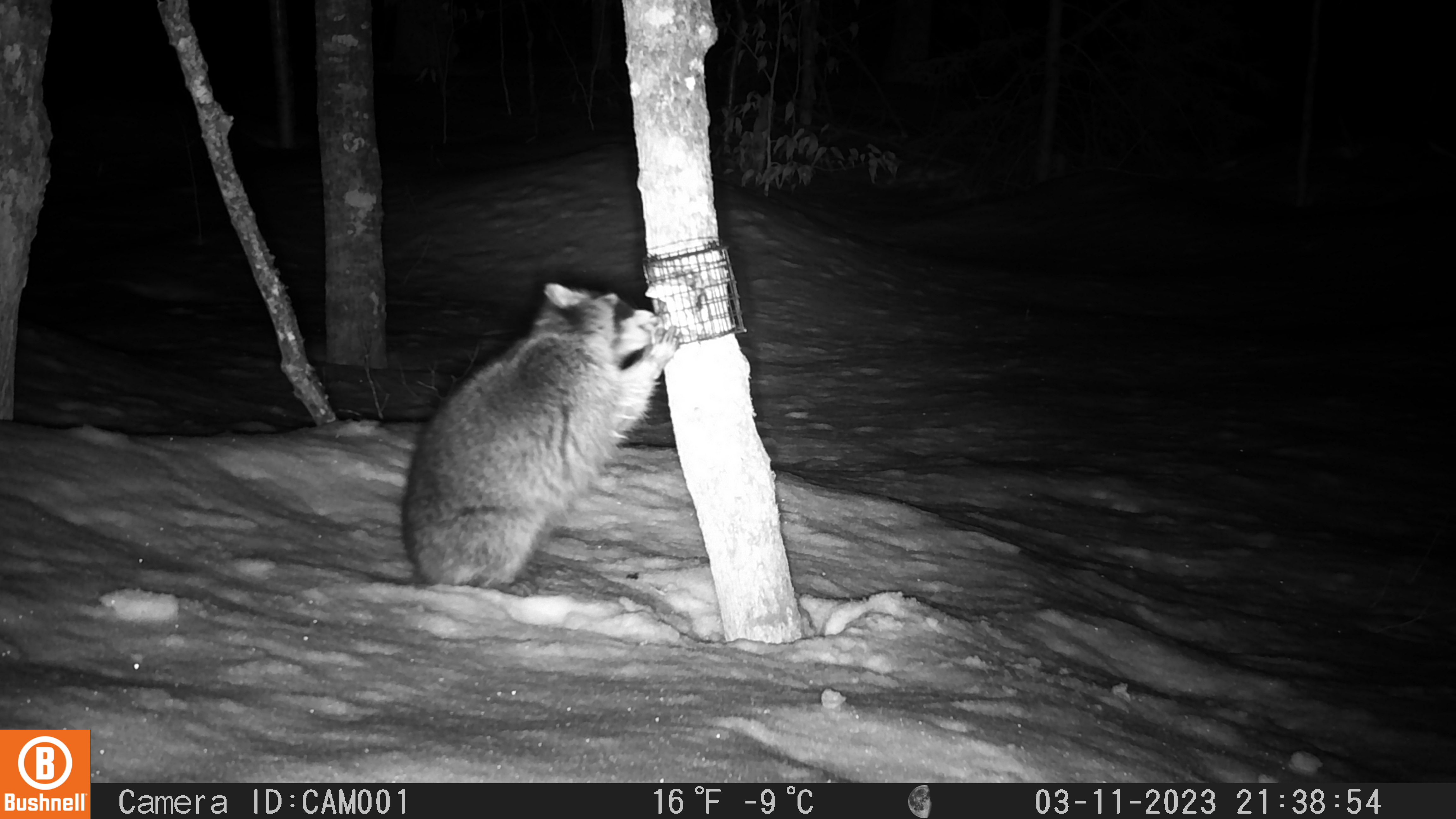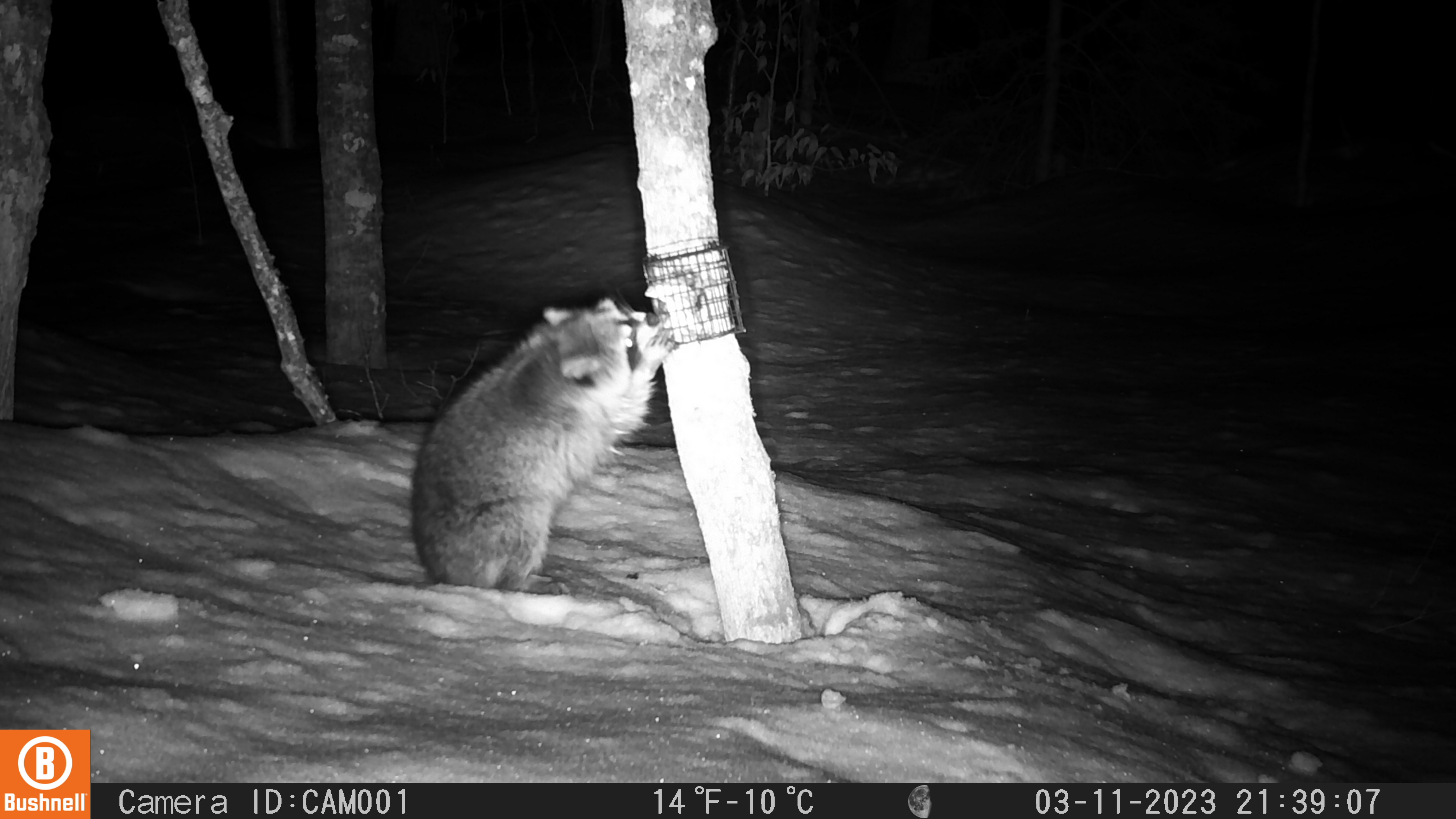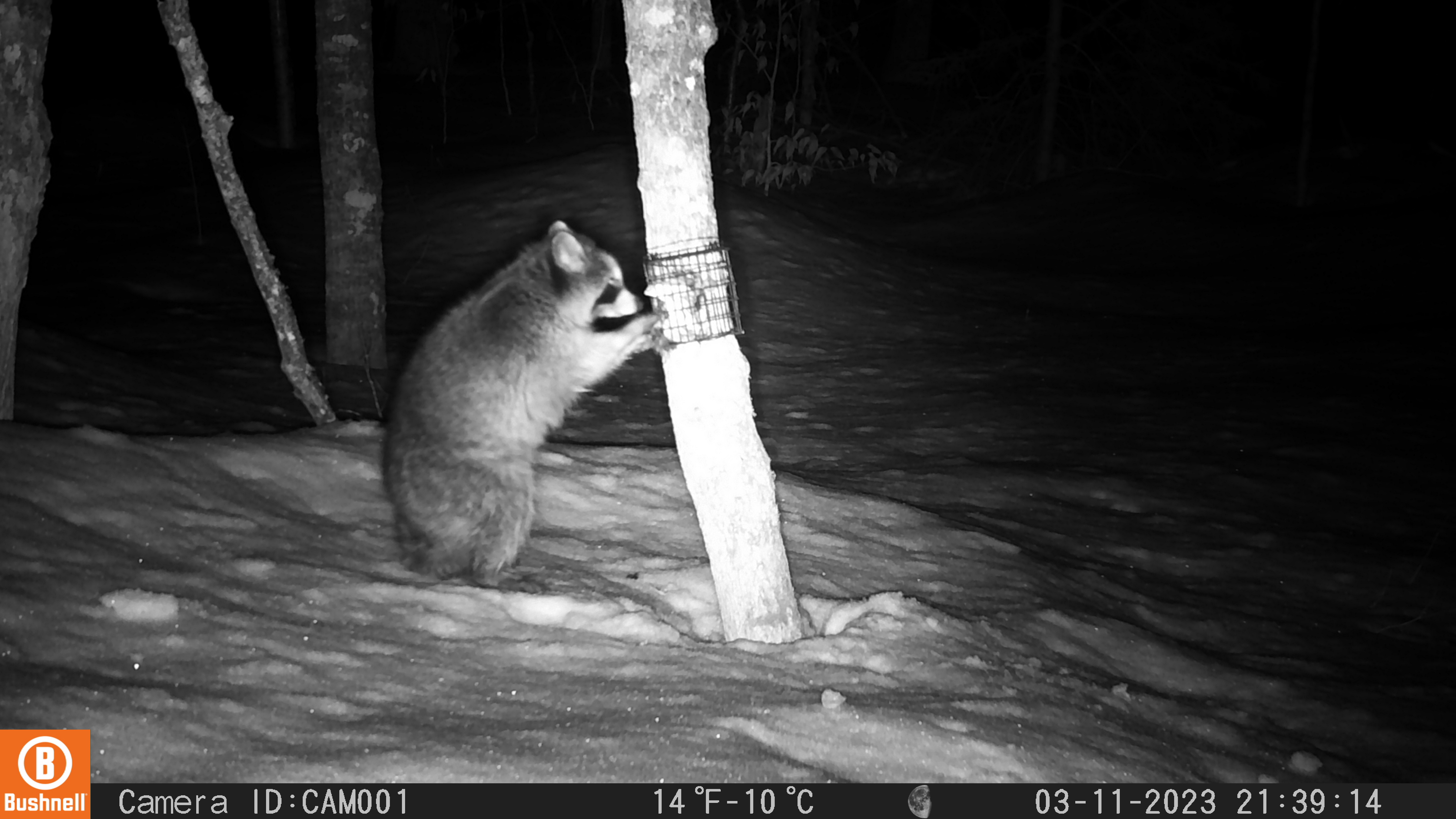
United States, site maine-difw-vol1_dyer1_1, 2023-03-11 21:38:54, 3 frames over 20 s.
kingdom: Animalia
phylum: Chordata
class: Mammalia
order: Carnivora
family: Procyonidae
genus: Procyon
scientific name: Procyon lotor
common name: raccoon